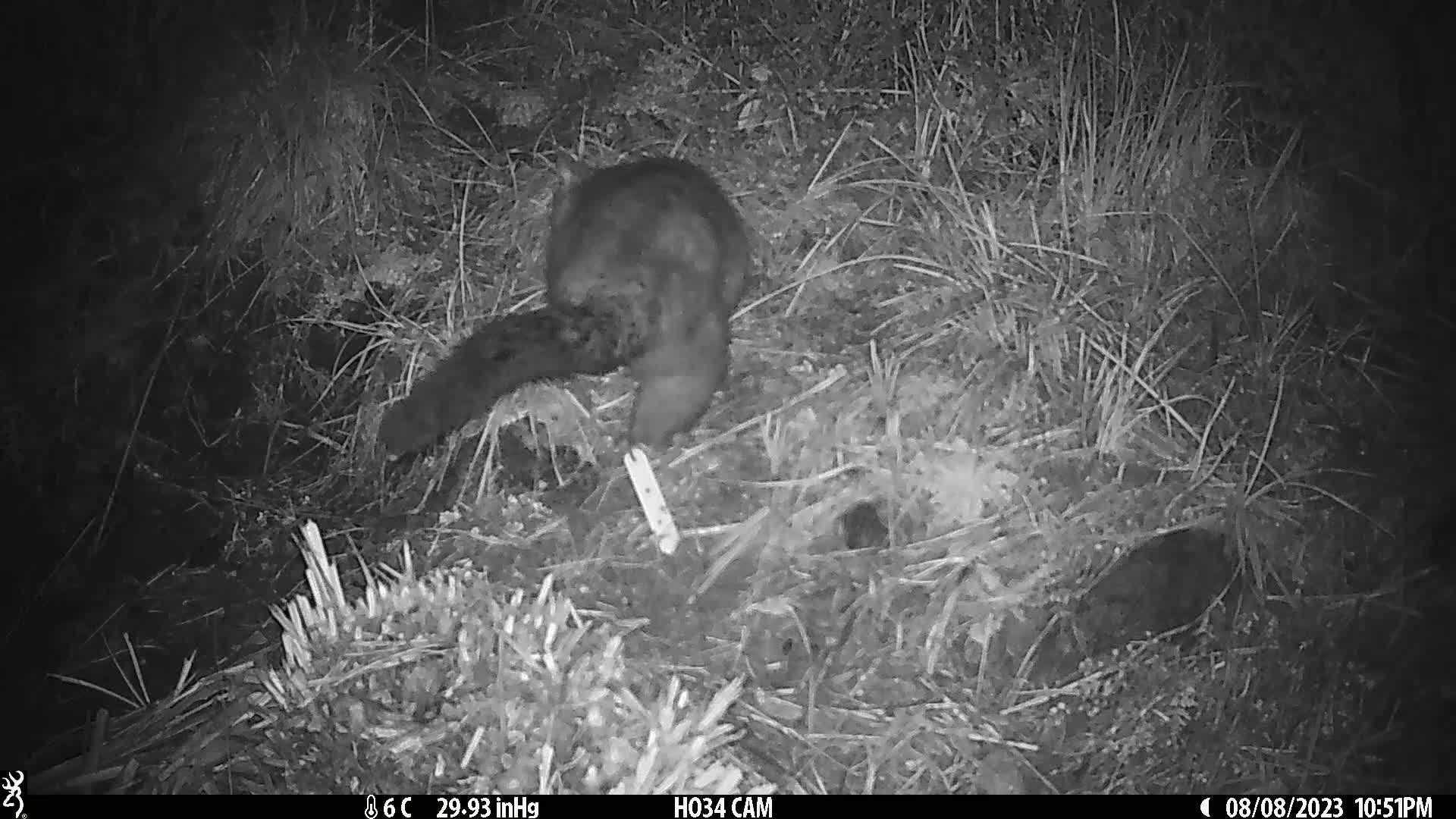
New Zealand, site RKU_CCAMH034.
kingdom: Animalia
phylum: Chordata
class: Mammalia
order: Diprotodontia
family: Phalangeridae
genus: Trichosurus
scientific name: Trichosurus vulpecula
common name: common brushtail possum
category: possum